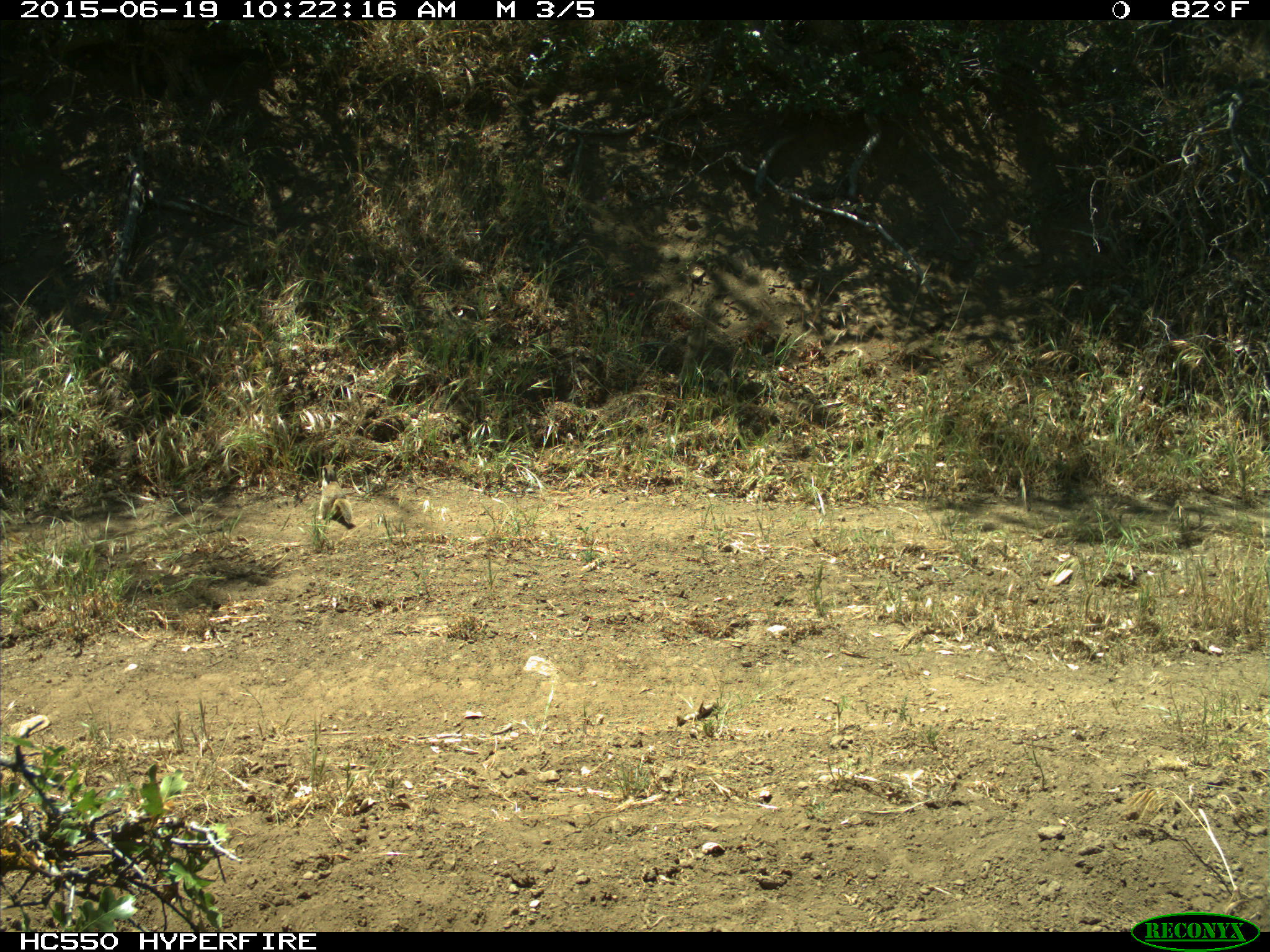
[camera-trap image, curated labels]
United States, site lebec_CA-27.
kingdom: Animalia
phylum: Chordata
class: Mammalia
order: Rodentia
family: Sciuridae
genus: Otospermophilus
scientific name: Otospermophilus beecheyi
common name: california ground squirrel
Otospermophilus beecheyi (california ground squirrel).